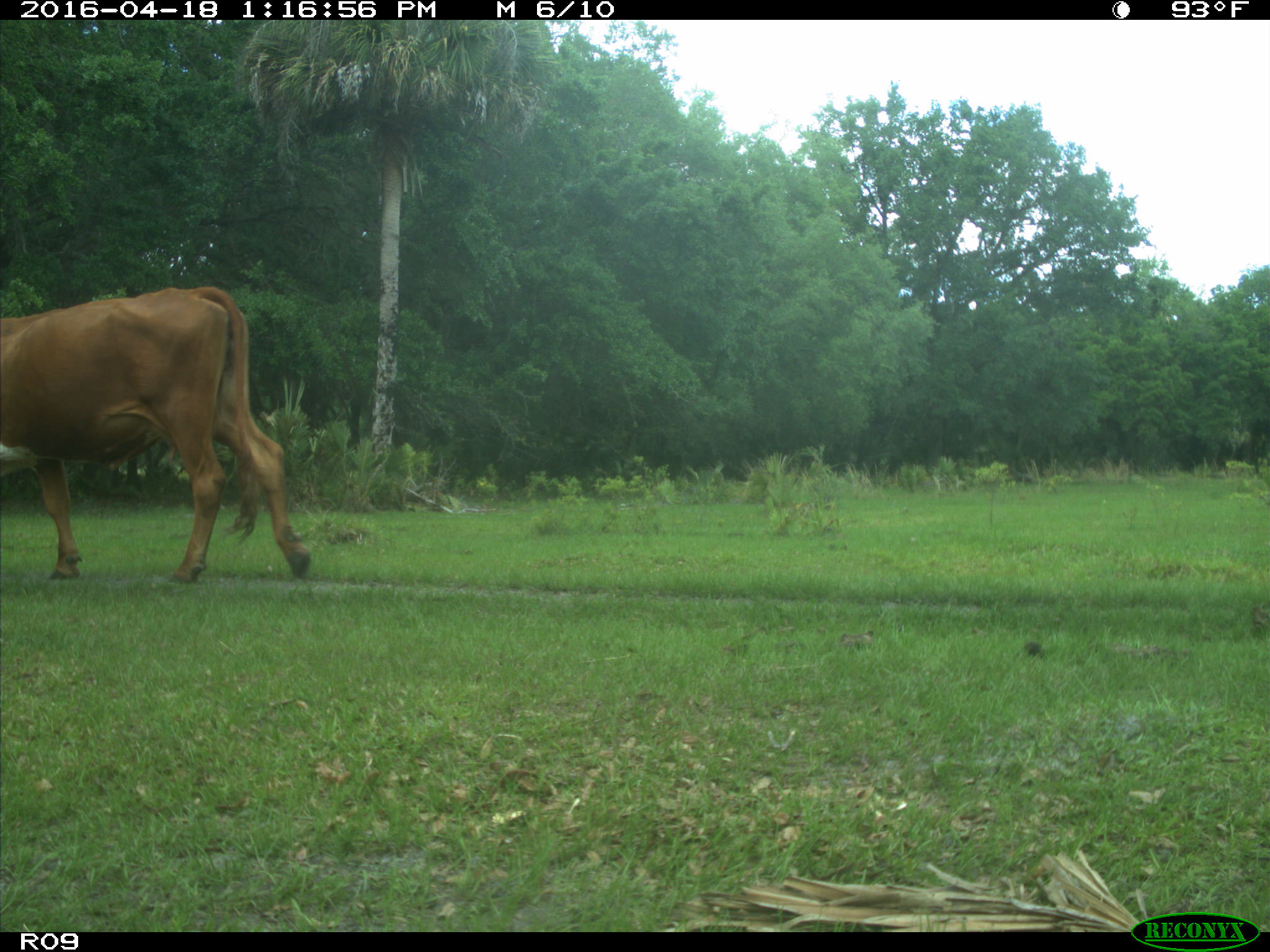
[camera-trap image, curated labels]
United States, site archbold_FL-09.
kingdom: Animalia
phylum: Chordata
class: Mammalia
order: Artiodactyla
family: Bovidae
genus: Bos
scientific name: Bos taurus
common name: domestic cow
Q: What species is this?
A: Bos taurus (domestic cow).